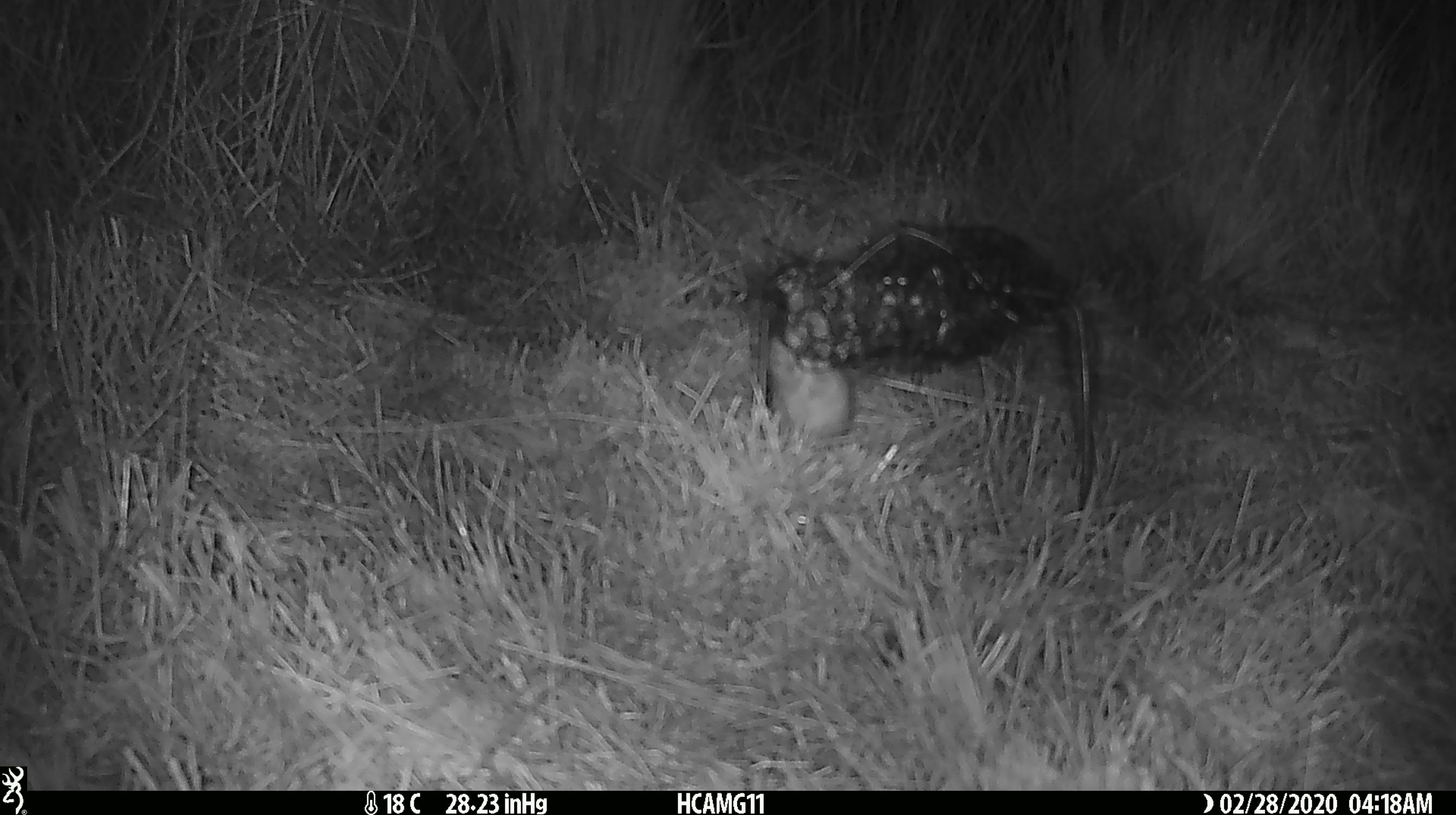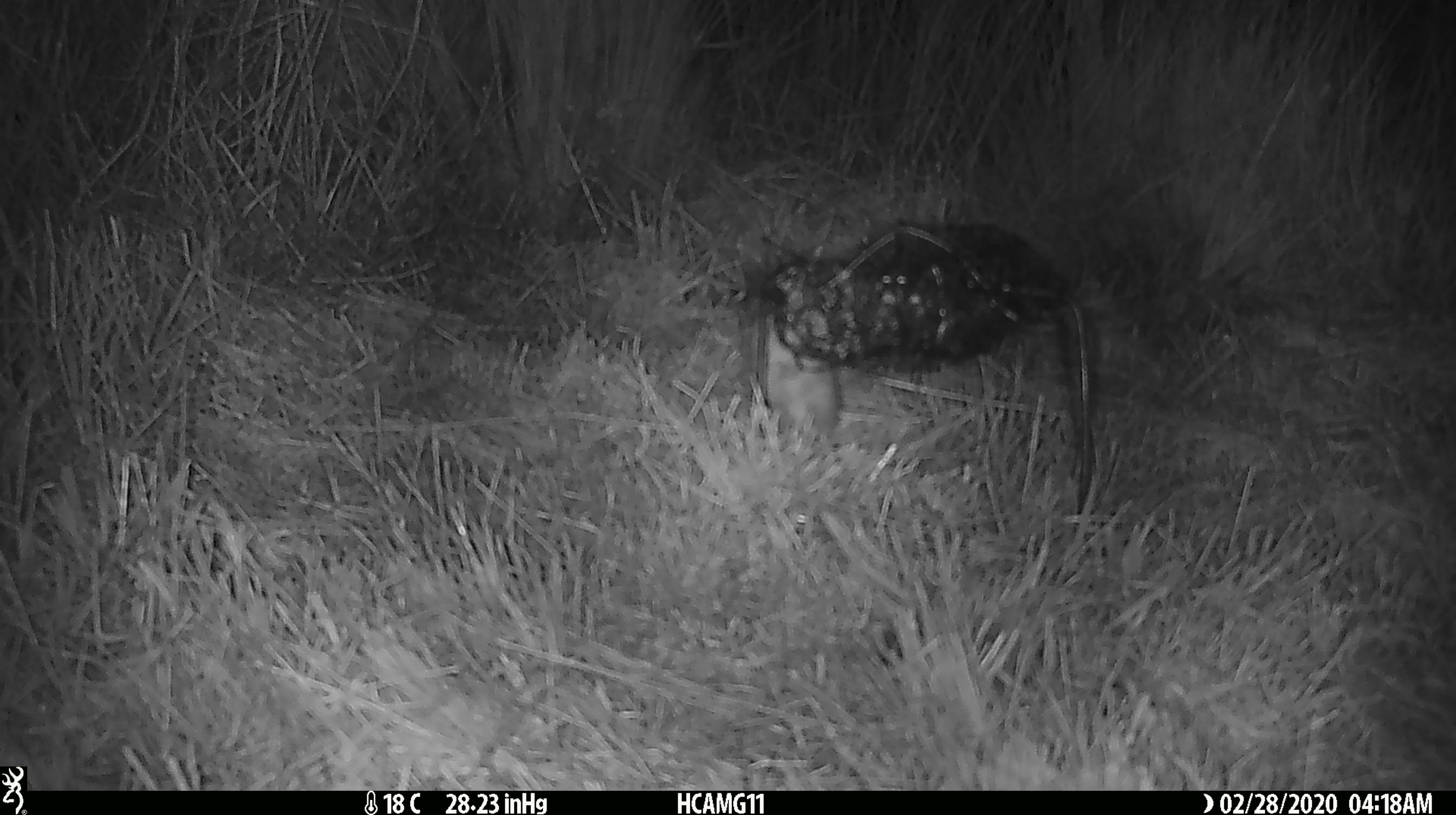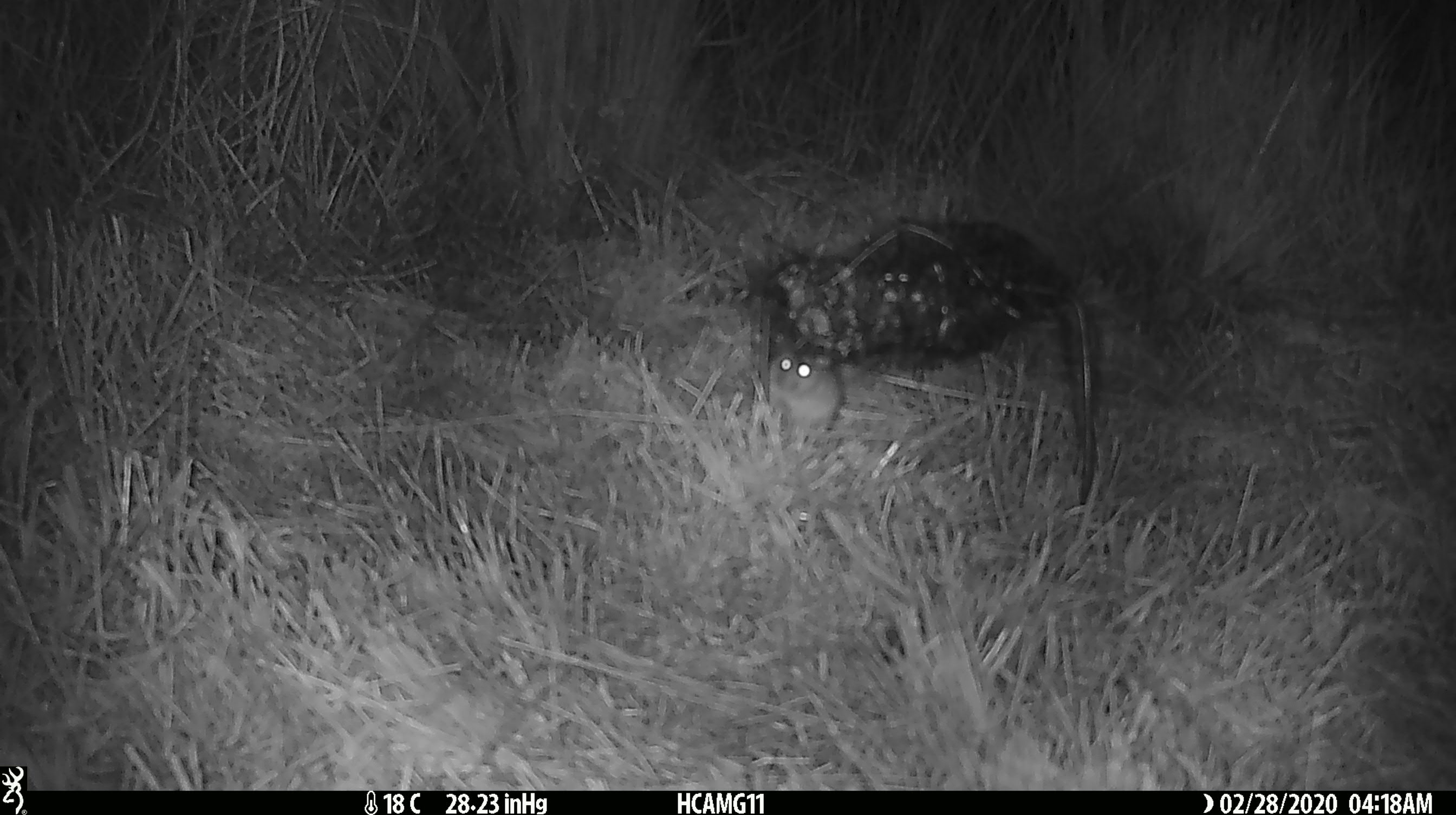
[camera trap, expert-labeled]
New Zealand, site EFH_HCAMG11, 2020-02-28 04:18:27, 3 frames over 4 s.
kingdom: Animalia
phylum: Chordata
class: Mammalia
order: Rodentia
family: Muridae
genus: Mus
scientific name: Mus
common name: mouse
Mouse (Mus).